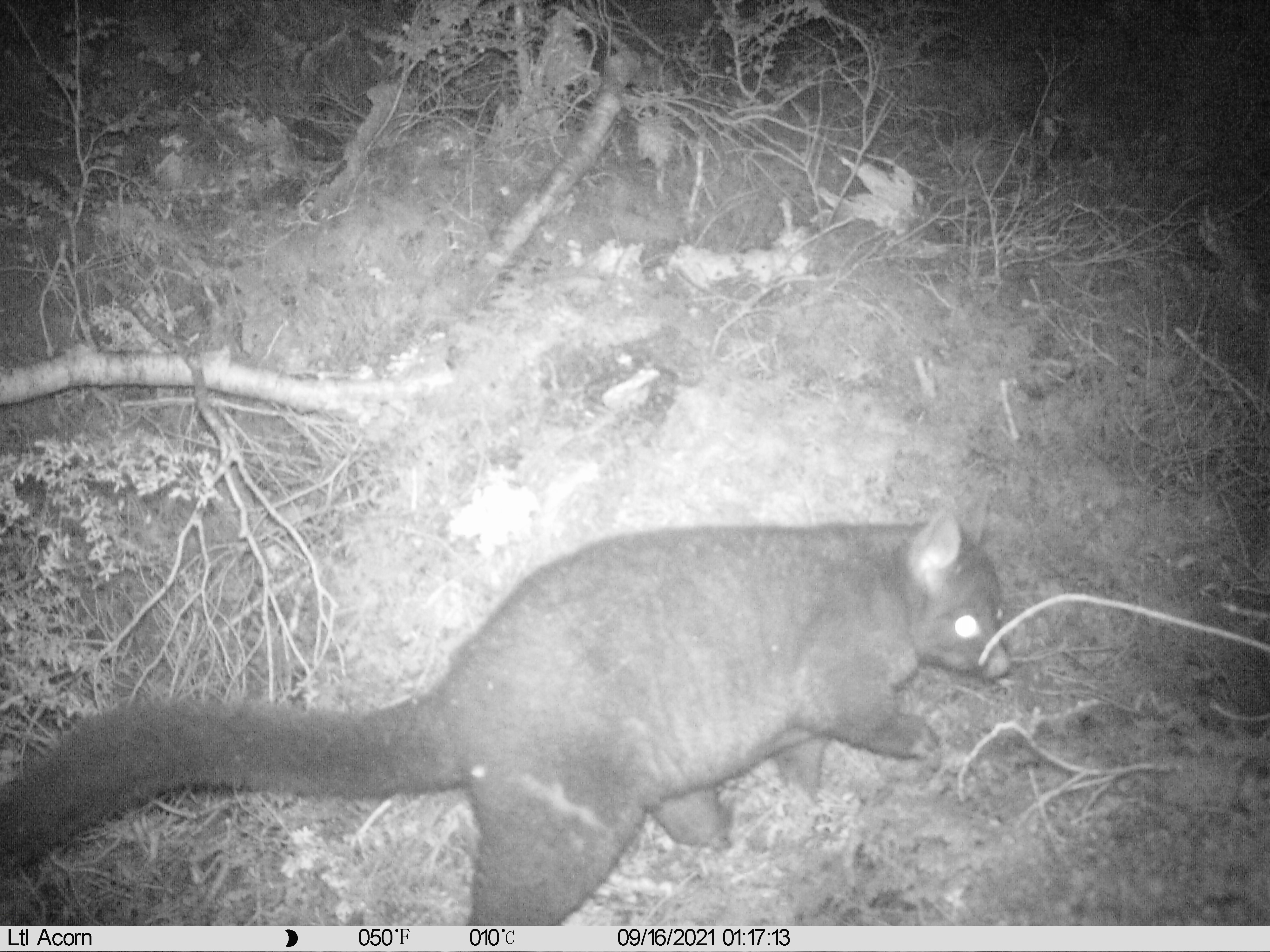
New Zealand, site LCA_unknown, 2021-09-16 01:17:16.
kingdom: Animalia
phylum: Chordata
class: Mammalia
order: Diprotodontia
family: Phalangeridae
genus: Trichosurus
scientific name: Trichosurus vulpecula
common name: common brushtail possum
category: possum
Possum (common brushtail possum) (Trichosurus vulpecula).